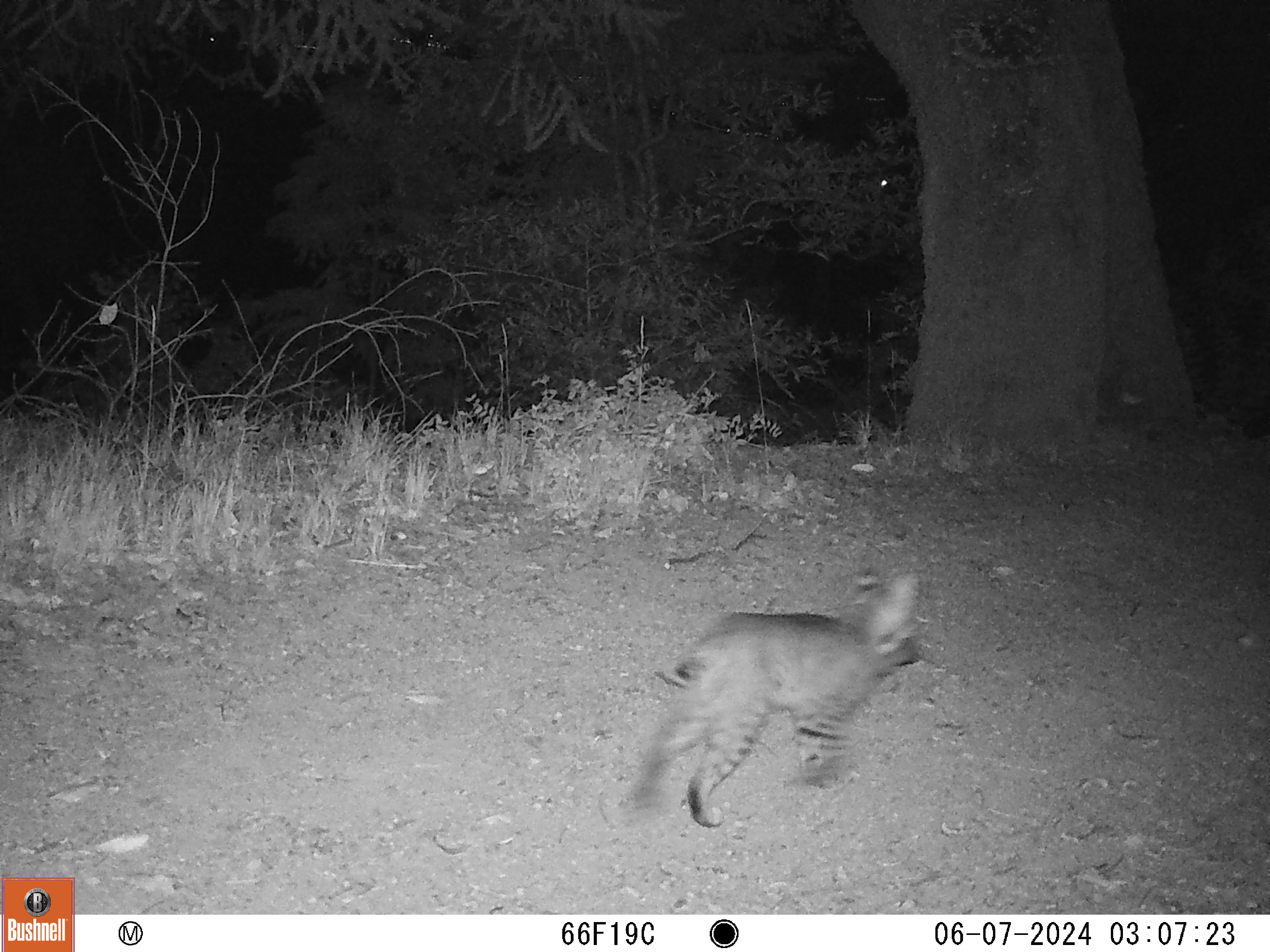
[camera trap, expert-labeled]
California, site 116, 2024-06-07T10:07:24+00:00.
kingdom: Animalia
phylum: Chordata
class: Mammalia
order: Carnivora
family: Felidae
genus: Lynx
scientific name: Lynx rufus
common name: bobcat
Bobcat (Lynx rufus).